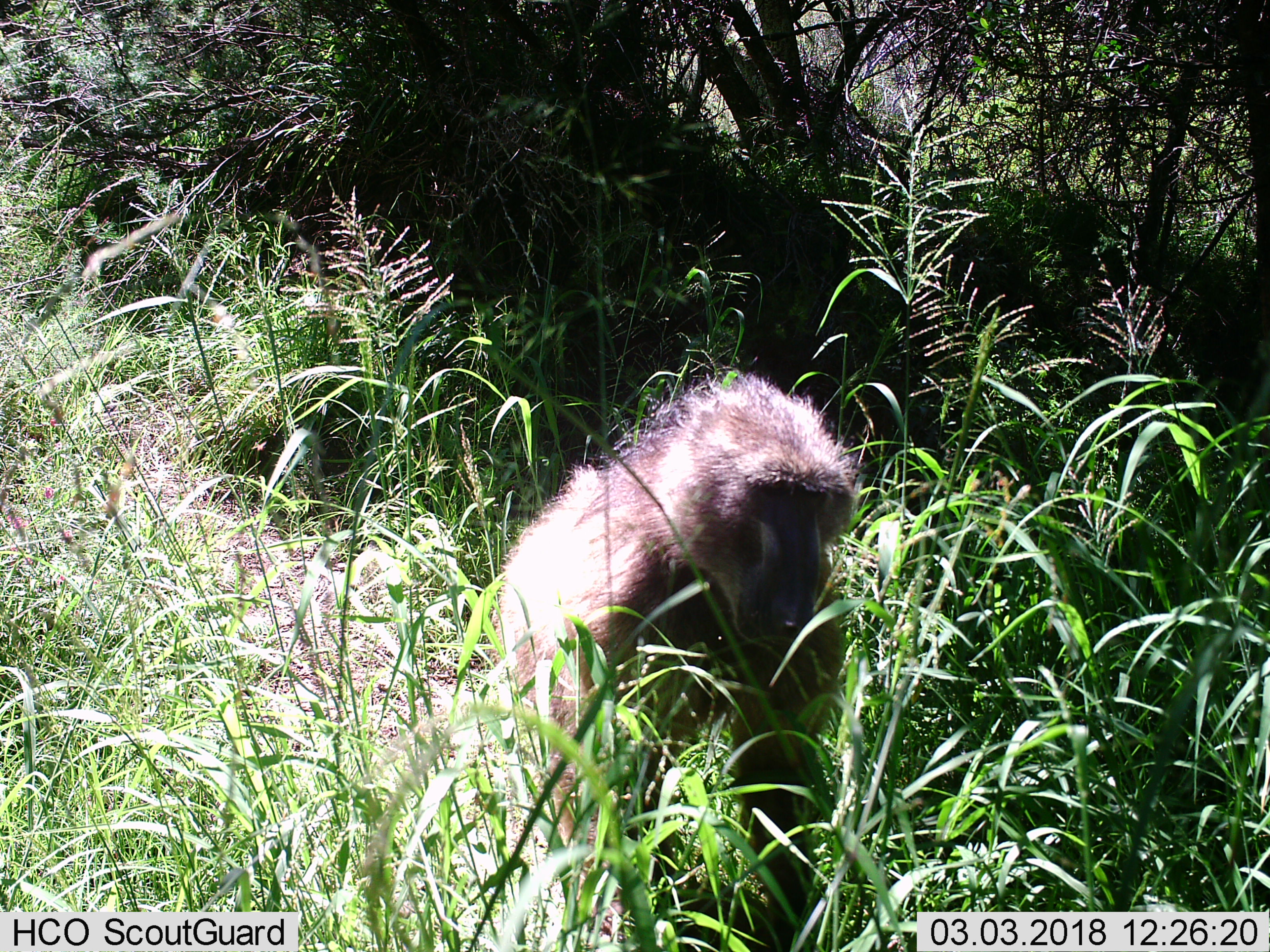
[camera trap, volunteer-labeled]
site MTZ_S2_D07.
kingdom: Animalia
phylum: Chordata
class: Mammalia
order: Primates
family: Cercopithecidae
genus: Papio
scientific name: Papio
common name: baboon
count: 1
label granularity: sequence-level